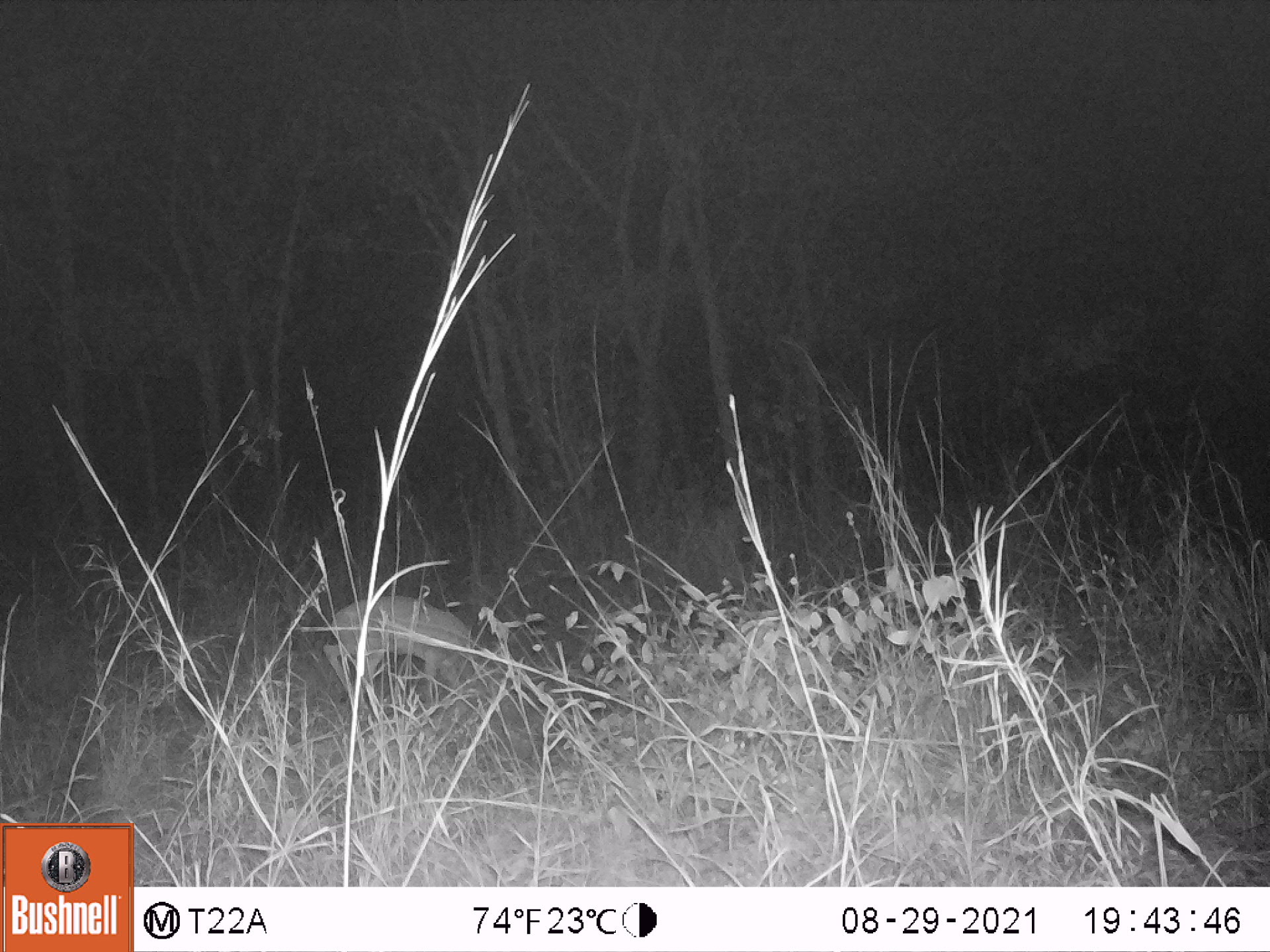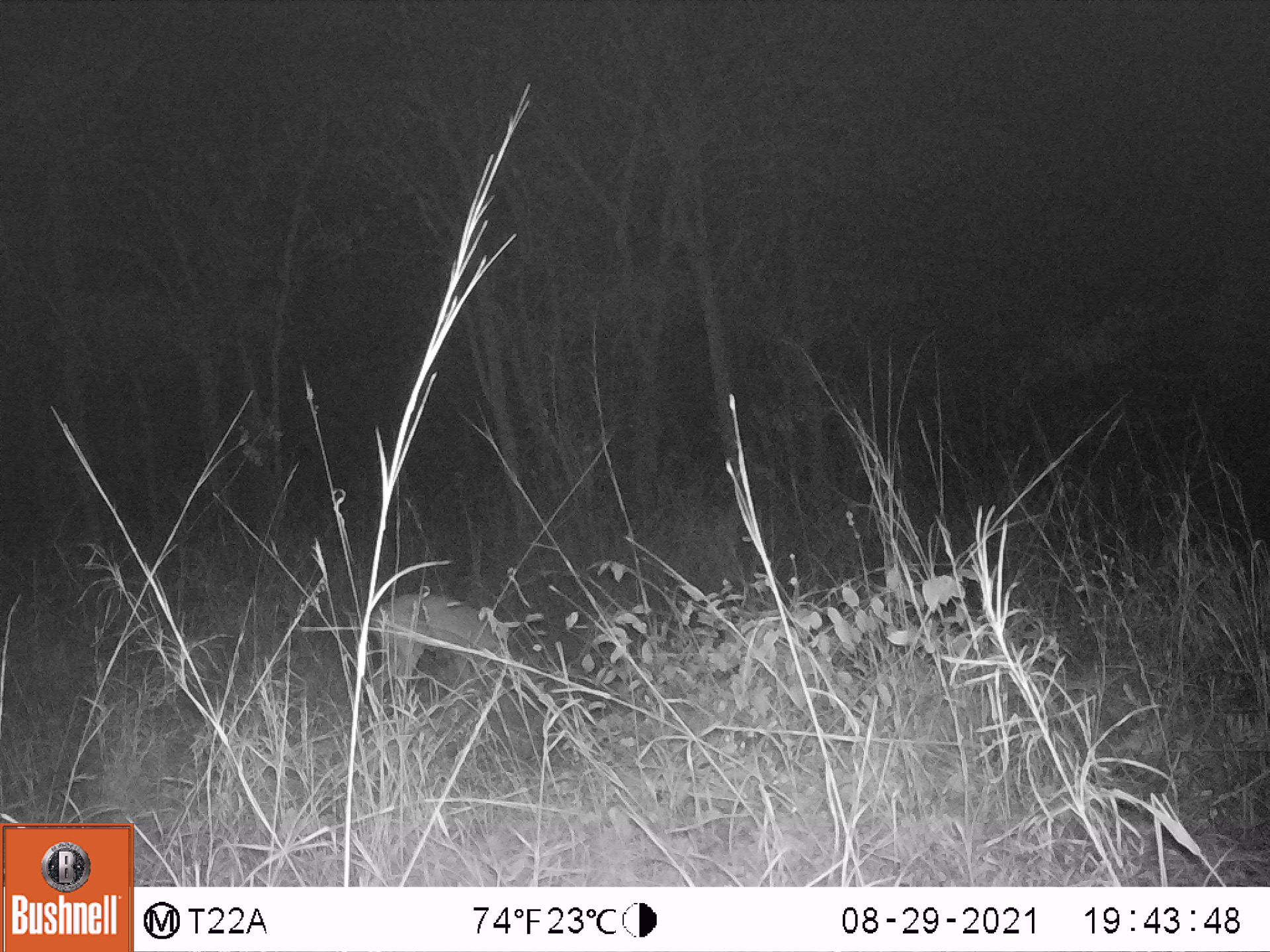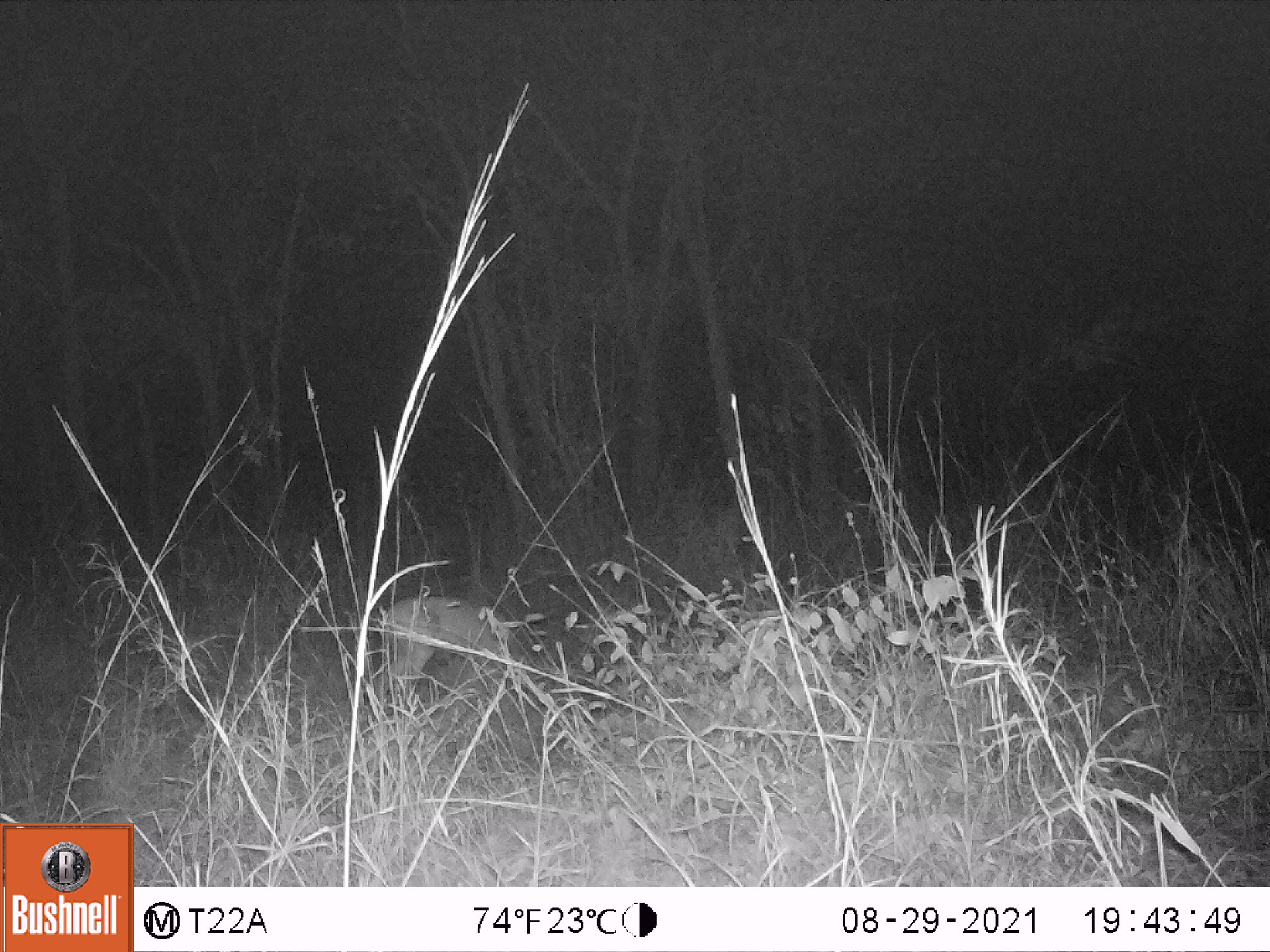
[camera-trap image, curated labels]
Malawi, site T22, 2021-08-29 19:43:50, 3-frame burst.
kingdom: Animalia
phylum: Chordata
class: Mammalia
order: Artiodactyla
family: Bovidae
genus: Sylvicapra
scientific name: Sylvicapra grimmia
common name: common duiker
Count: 1.